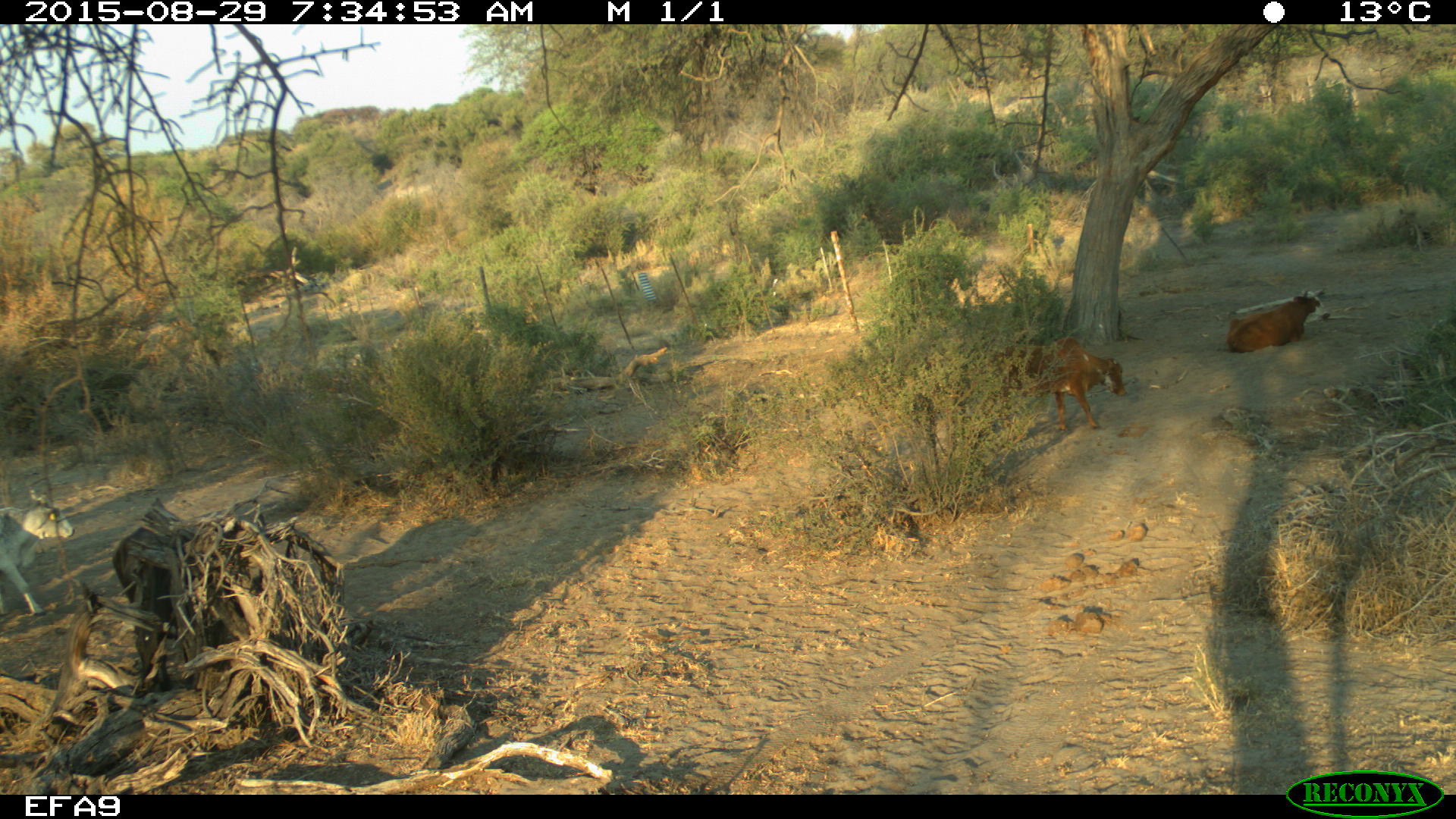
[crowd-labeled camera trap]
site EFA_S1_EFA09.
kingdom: Animalia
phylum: Chordata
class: Mammalia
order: Artiodactyla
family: Bovidae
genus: Bos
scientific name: Bos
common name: cattle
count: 2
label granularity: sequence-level